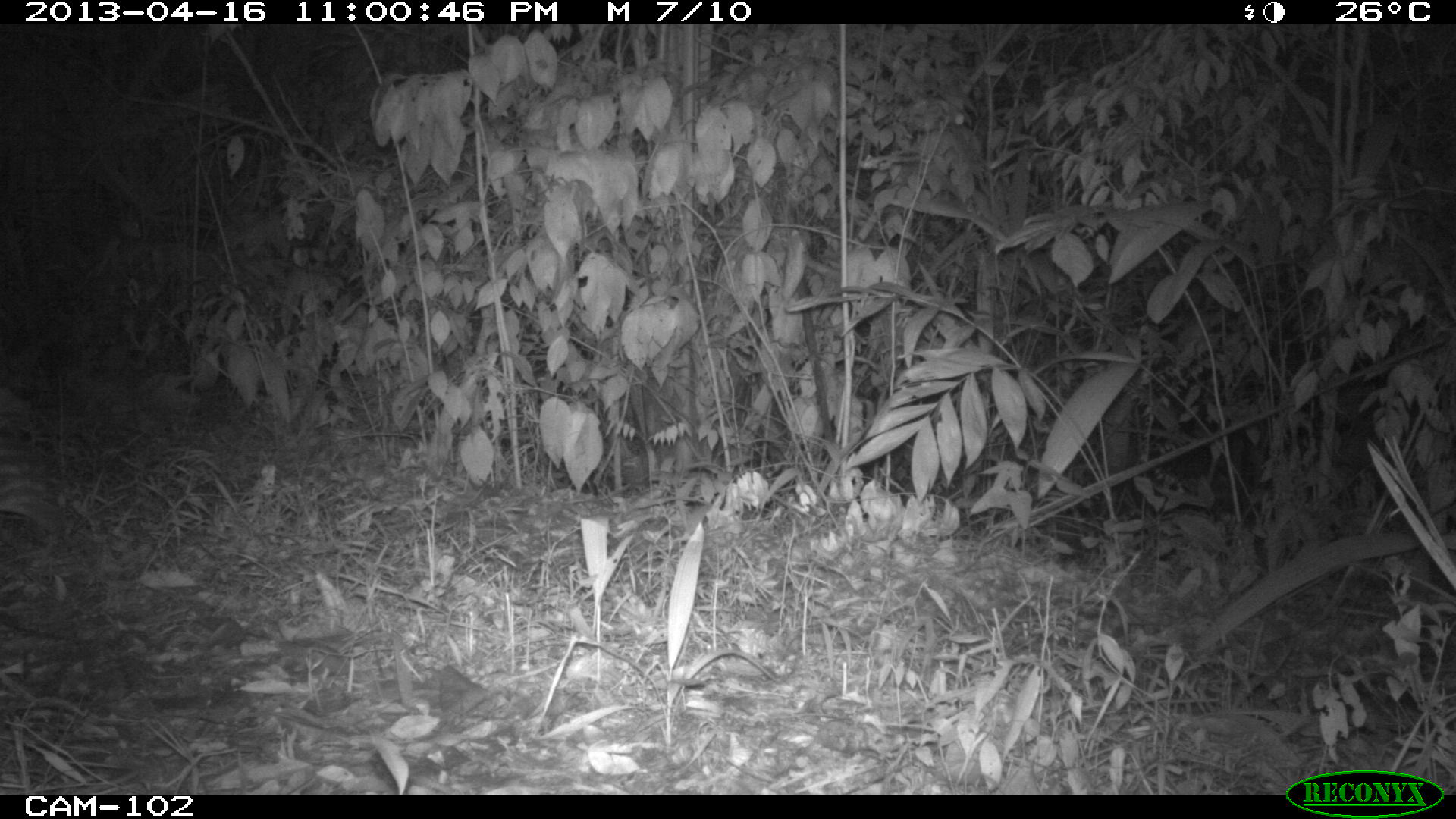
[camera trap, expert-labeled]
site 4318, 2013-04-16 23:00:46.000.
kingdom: Animalia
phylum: Chordata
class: Mammalia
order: Rodentia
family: Cuniculidae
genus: Cuniculus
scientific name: Cuniculus paca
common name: lowland paca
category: agouti paca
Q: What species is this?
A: Agouti paca (lowland paca) (Cuniculus paca).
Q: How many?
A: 1.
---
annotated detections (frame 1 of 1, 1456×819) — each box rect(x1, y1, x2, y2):
agouti paca: rect(0, 386, 74, 540)